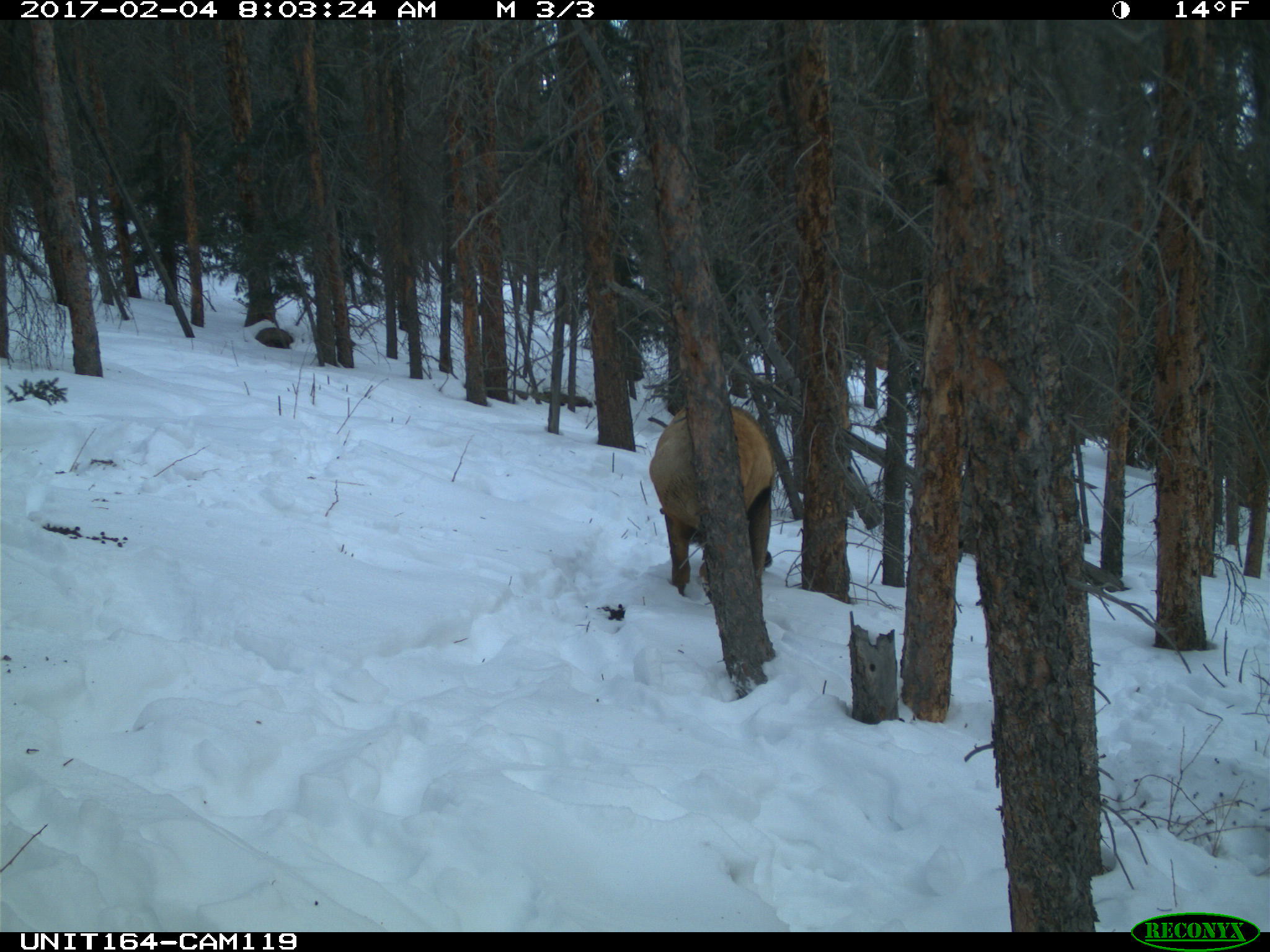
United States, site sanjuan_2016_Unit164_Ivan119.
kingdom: Animalia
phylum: Chordata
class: Mammalia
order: Artiodactyla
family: Cervidae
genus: Cervus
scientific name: Cervus elaphus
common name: red deer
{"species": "Cervus elaphus (red deer)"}